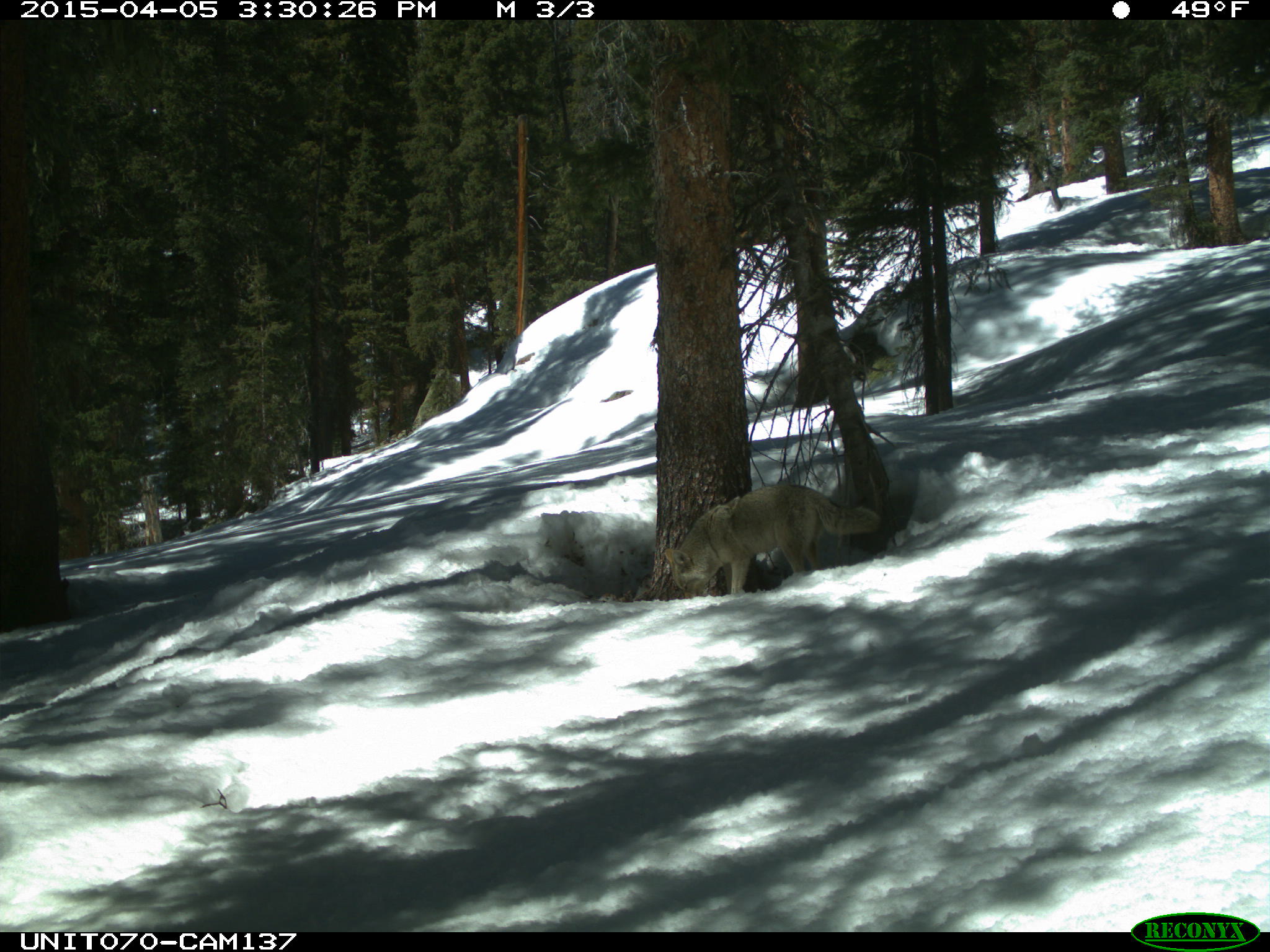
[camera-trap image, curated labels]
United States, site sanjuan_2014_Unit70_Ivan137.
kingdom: Animalia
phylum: Chordata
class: Mammalia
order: Carnivora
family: Canidae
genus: Canis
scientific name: Canis latrans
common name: coyote